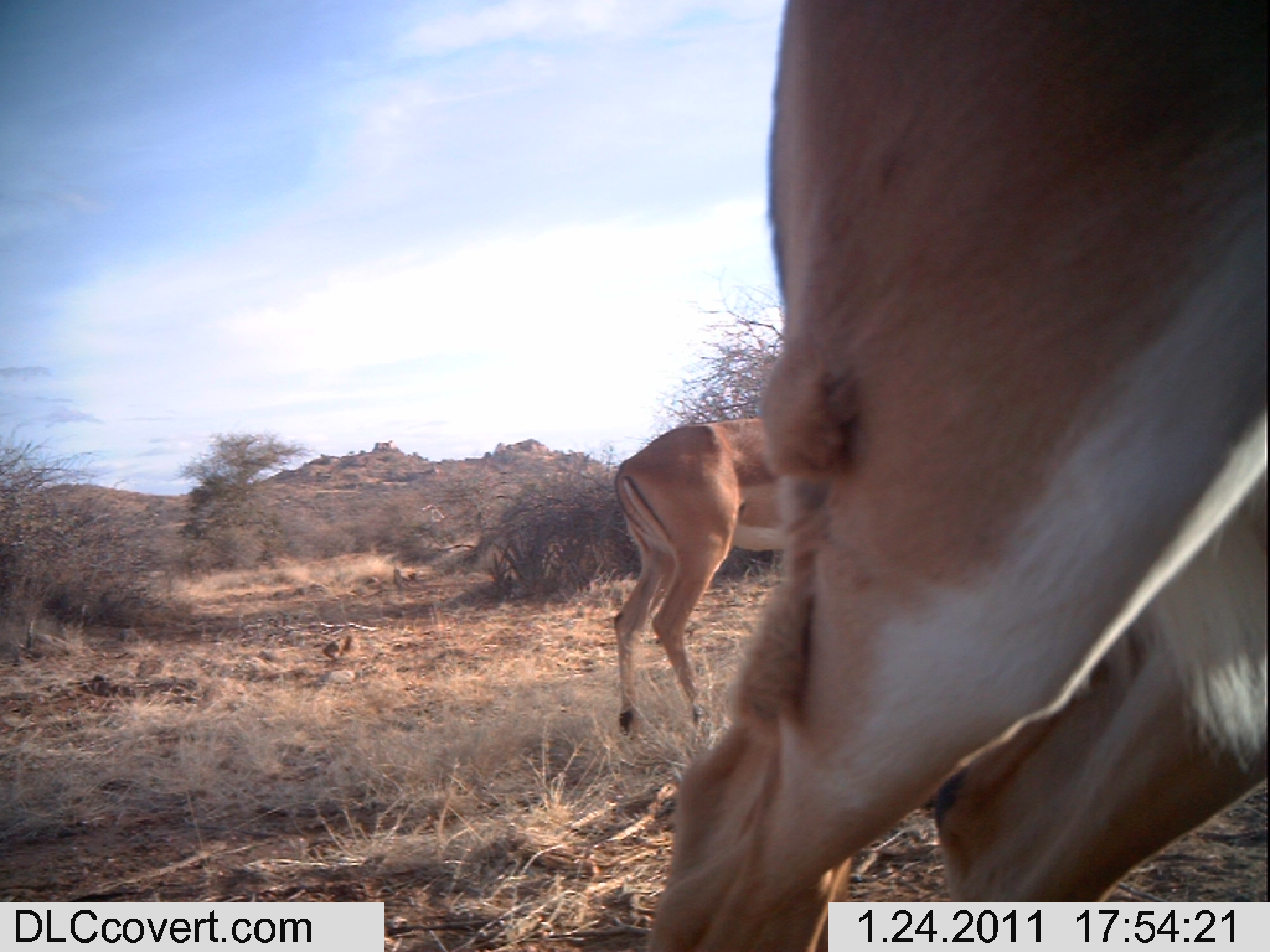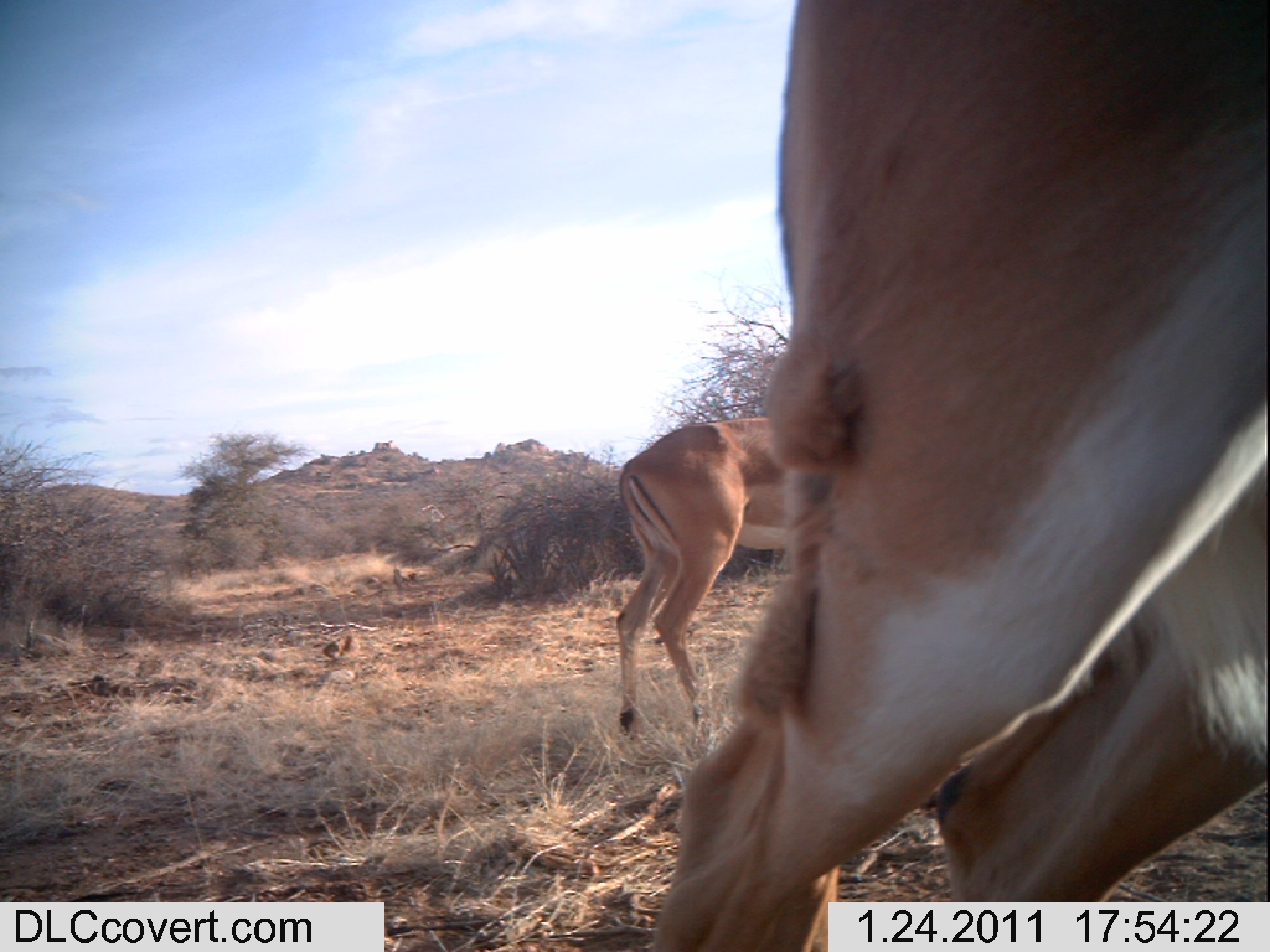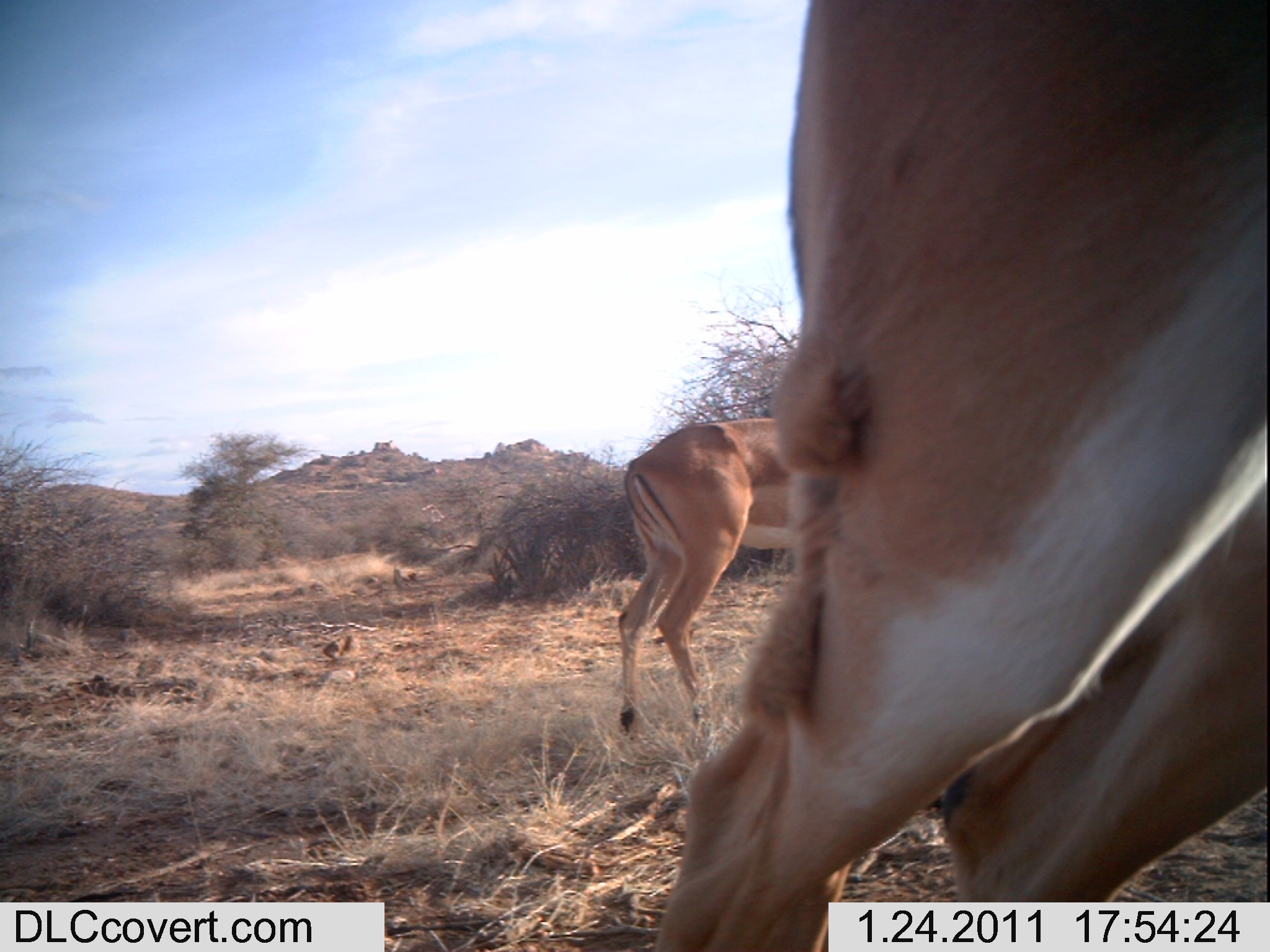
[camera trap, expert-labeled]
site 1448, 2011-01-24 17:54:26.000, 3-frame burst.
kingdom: Animalia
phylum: Chordata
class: Mammalia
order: Artiodactyla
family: Bovidae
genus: Aepyceros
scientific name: Aepyceros melampus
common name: impala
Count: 2.